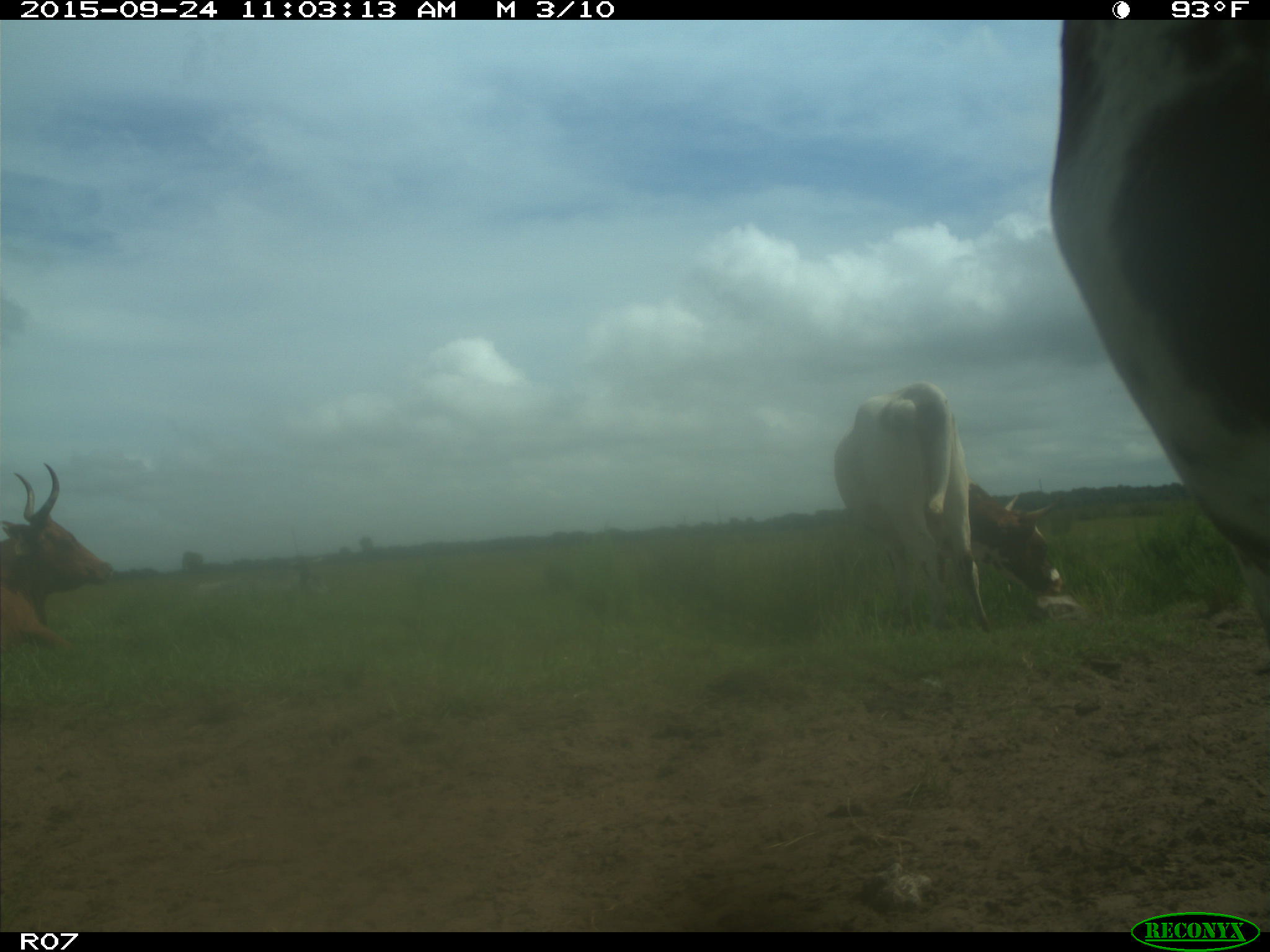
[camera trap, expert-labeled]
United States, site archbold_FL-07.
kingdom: Animalia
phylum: Chordata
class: Mammalia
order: Artiodactyla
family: Bovidae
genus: Bos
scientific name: Bos taurus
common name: domestic cow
Bos taurus (domestic cow).